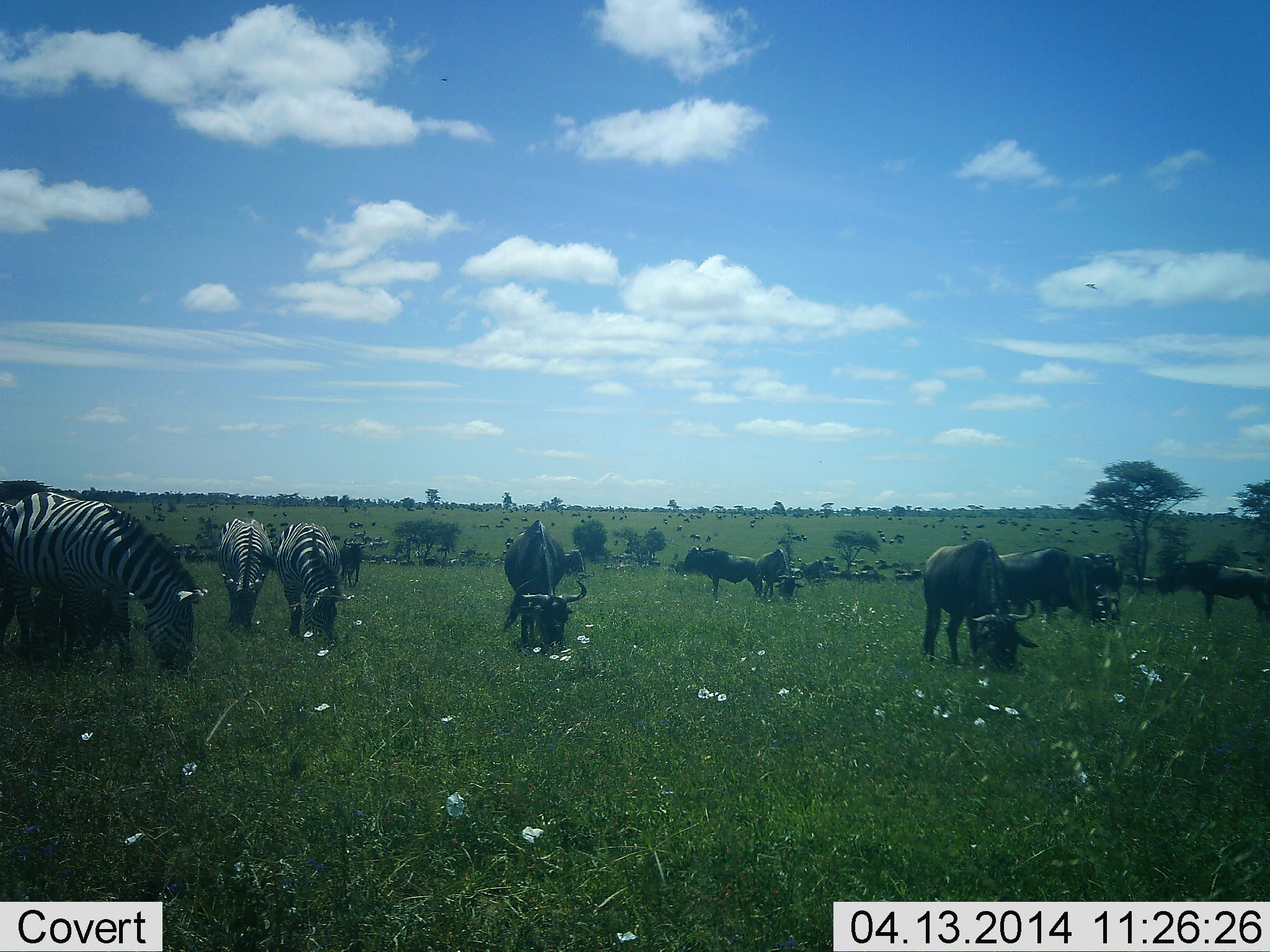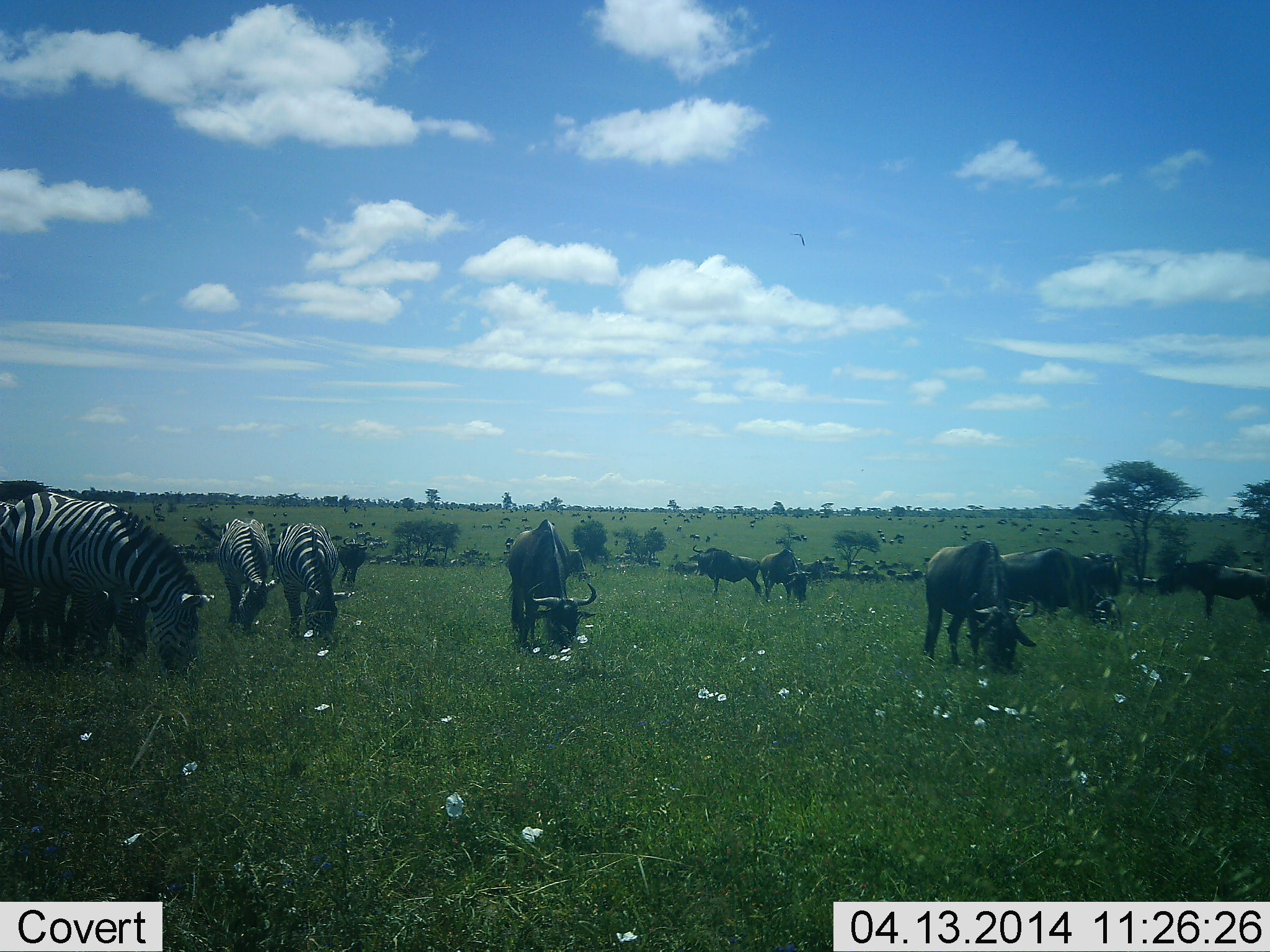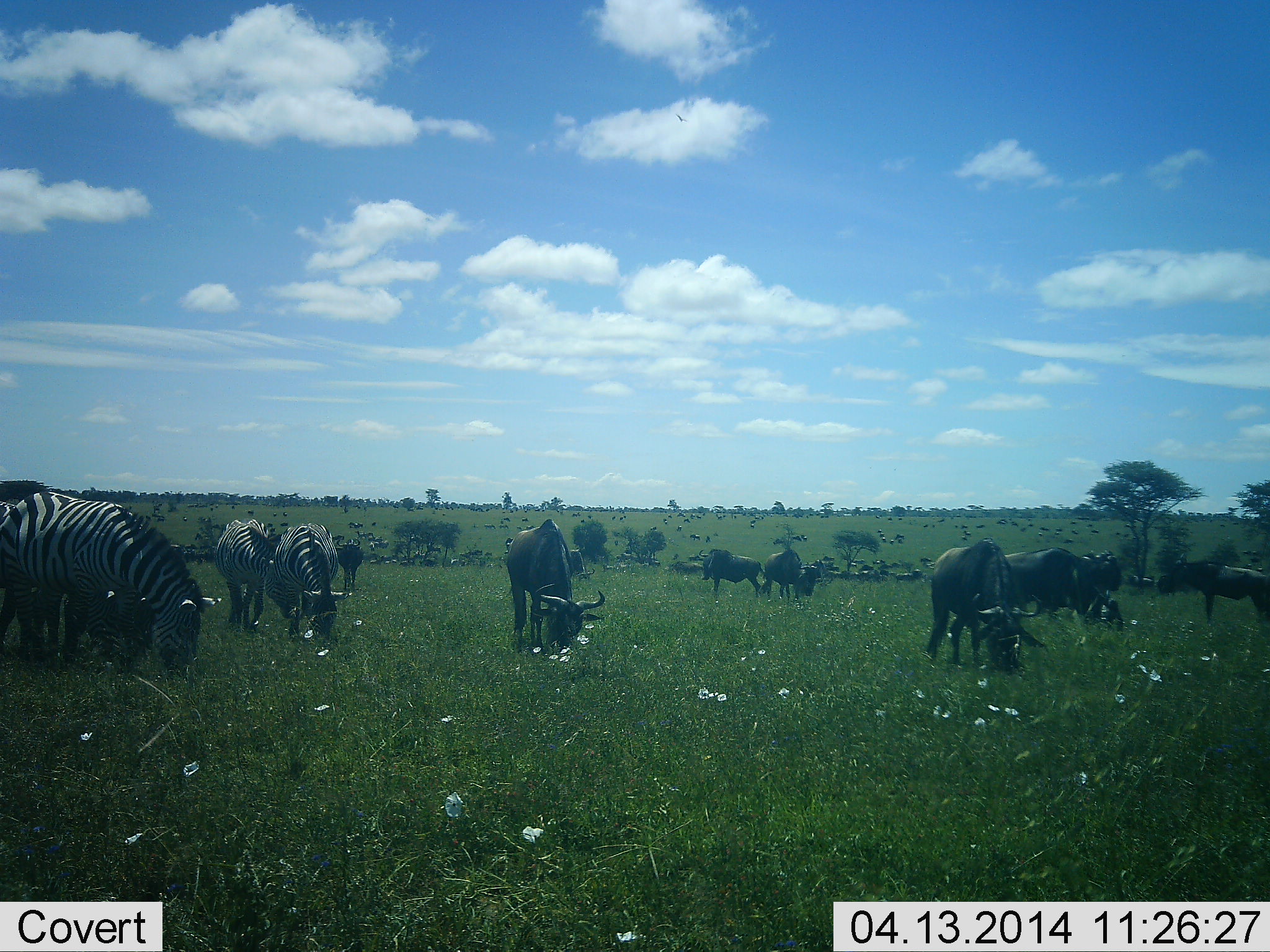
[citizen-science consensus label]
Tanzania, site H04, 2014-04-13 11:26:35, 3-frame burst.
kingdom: Animalia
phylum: Chordata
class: Mammalia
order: Artiodactyla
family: Bovidae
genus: Connochaetes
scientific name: Connochaetes taurinus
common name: blue wildebeest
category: wildebeest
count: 11-50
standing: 50%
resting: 0%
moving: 30%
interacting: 0%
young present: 0%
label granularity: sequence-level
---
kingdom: Animalia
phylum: Chordata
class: Mammalia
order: Perissodactyla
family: Equidae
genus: Equus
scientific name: Equus quagga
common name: plains zebra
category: zebra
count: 4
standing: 20%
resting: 0%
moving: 10%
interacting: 0%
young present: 0%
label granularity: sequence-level